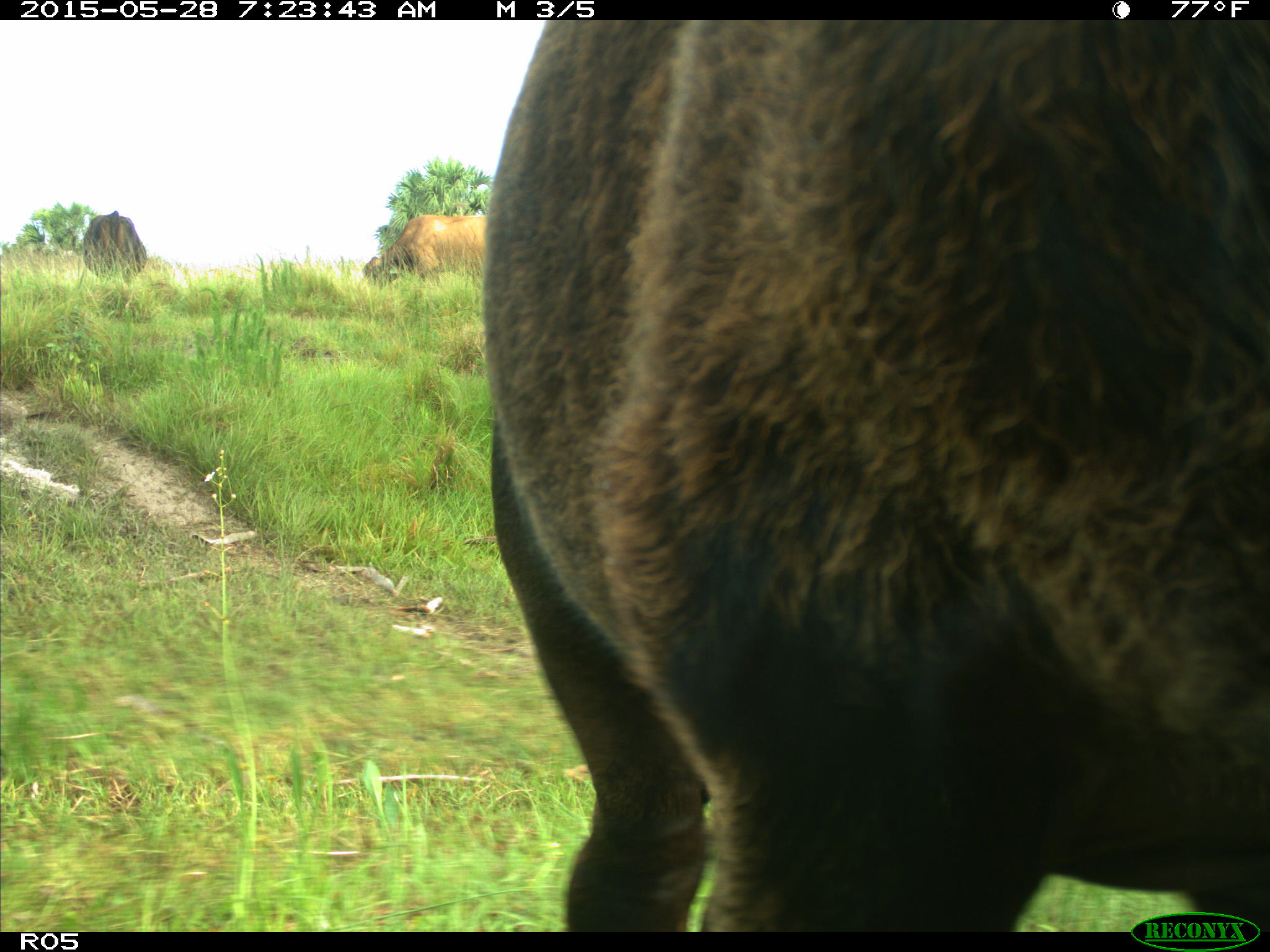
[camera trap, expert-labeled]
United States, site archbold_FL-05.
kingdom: Animalia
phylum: Chordata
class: Mammalia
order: Artiodactyla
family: Bovidae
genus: Bos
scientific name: Bos taurus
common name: domestic cow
Bos taurus (domestic cow).